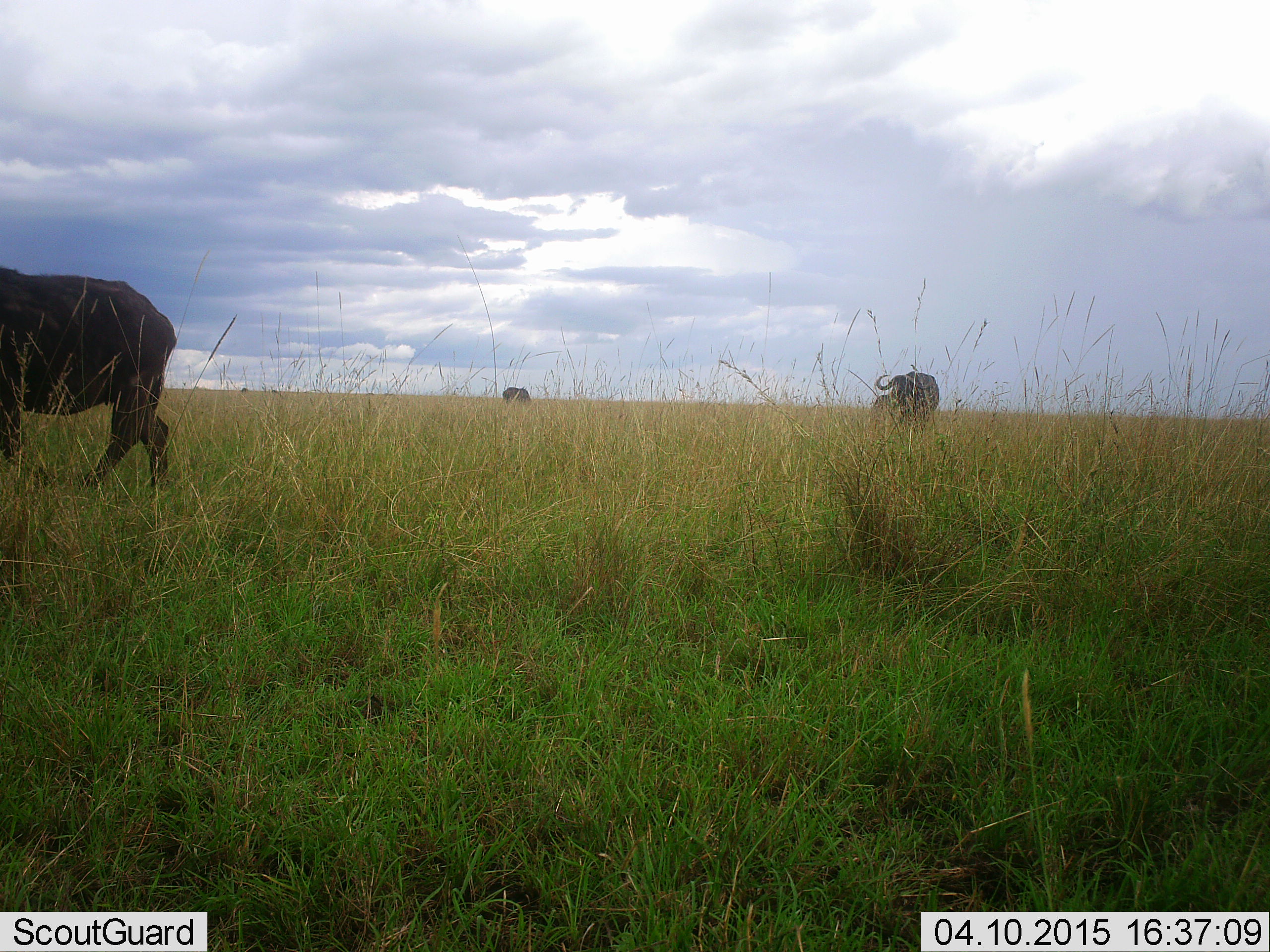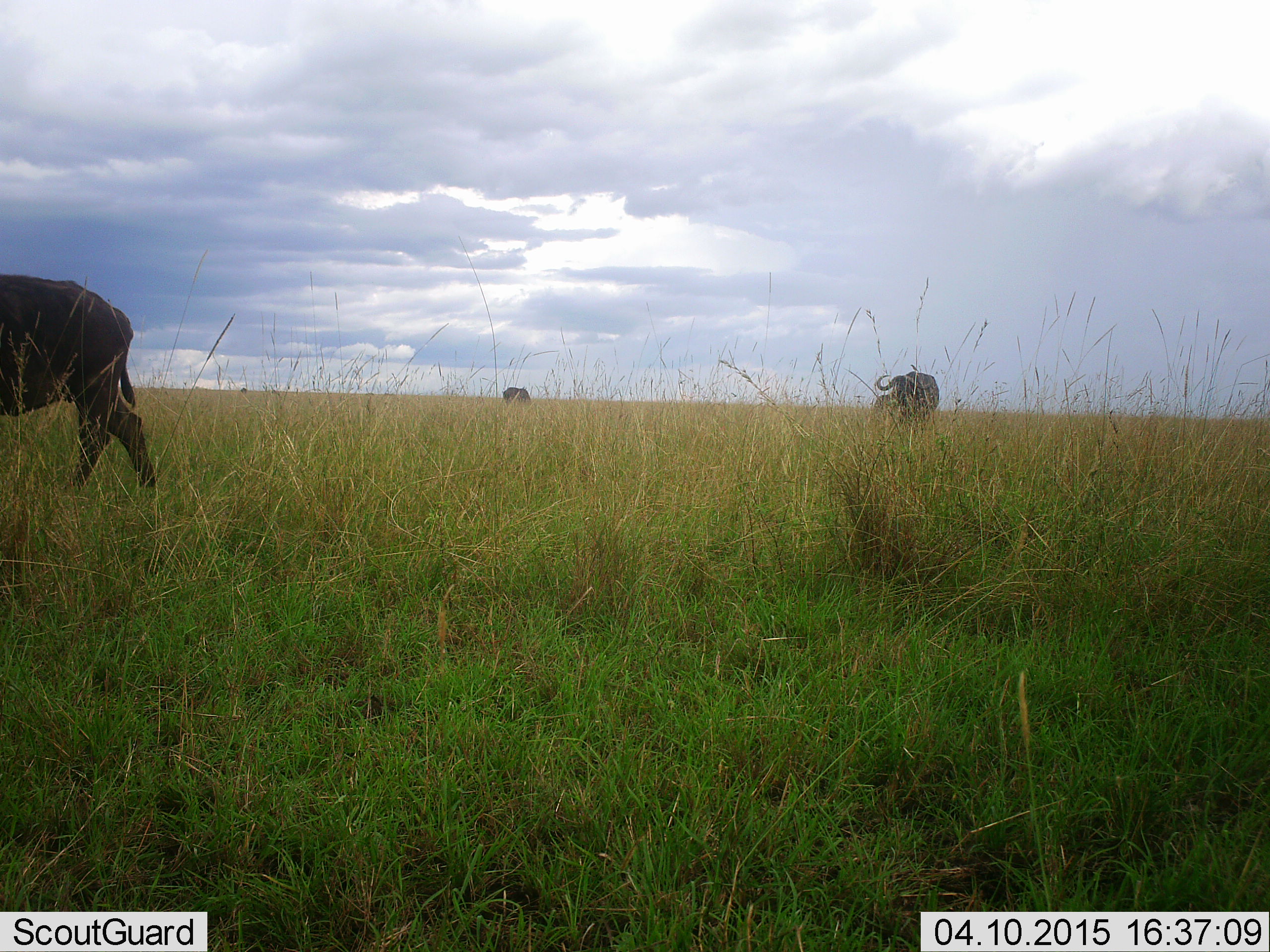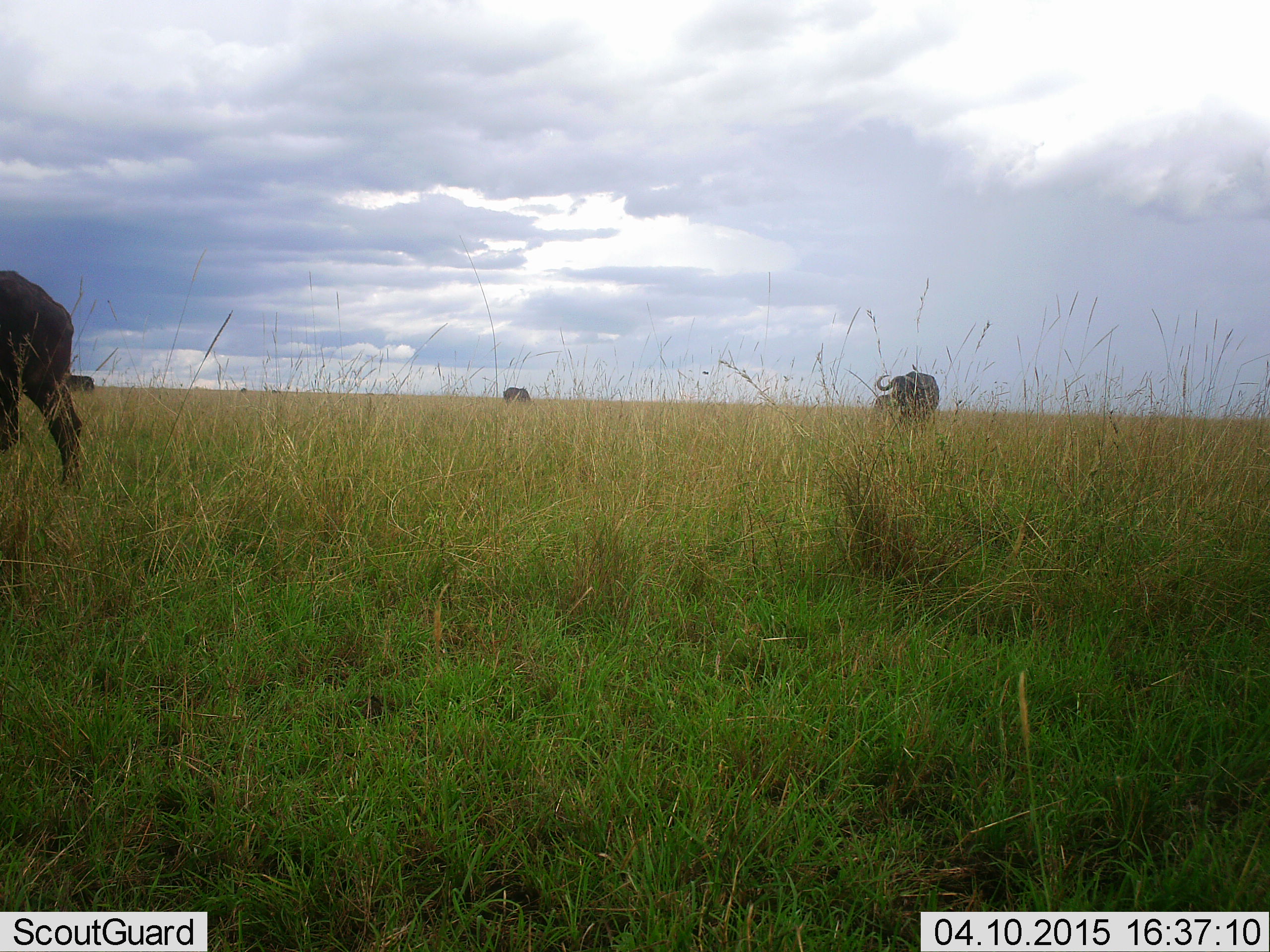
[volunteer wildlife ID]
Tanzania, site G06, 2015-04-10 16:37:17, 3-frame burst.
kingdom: Animalia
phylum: Chordata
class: Mammalia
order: Artiodactyla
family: Bovidae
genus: Syncerus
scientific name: Syncerus caffer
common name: cape buffalo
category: buffalo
Buffalo (cape buffalo) (Syncerus caffer), count 3. Behavior (volunteer vote fractions): standing 60%, resting 0%, moving 80%, interacting 0%. Young present (vote fraction): 0%. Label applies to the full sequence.